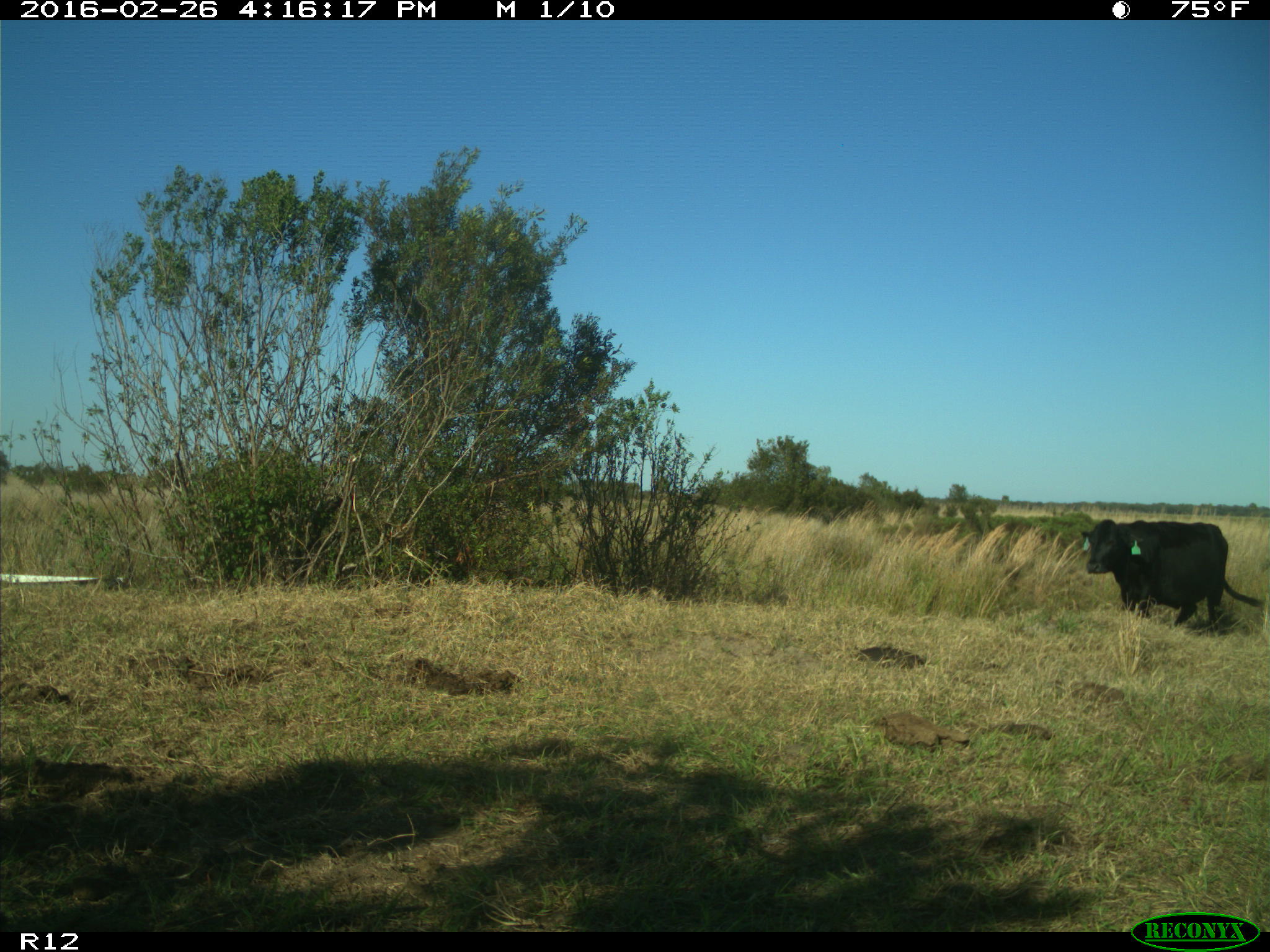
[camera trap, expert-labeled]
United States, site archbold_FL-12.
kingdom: Animalia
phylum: Chordata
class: Mammalia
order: Artiodactyla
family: Bovidae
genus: Bos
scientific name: Bos taurus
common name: domestic cow